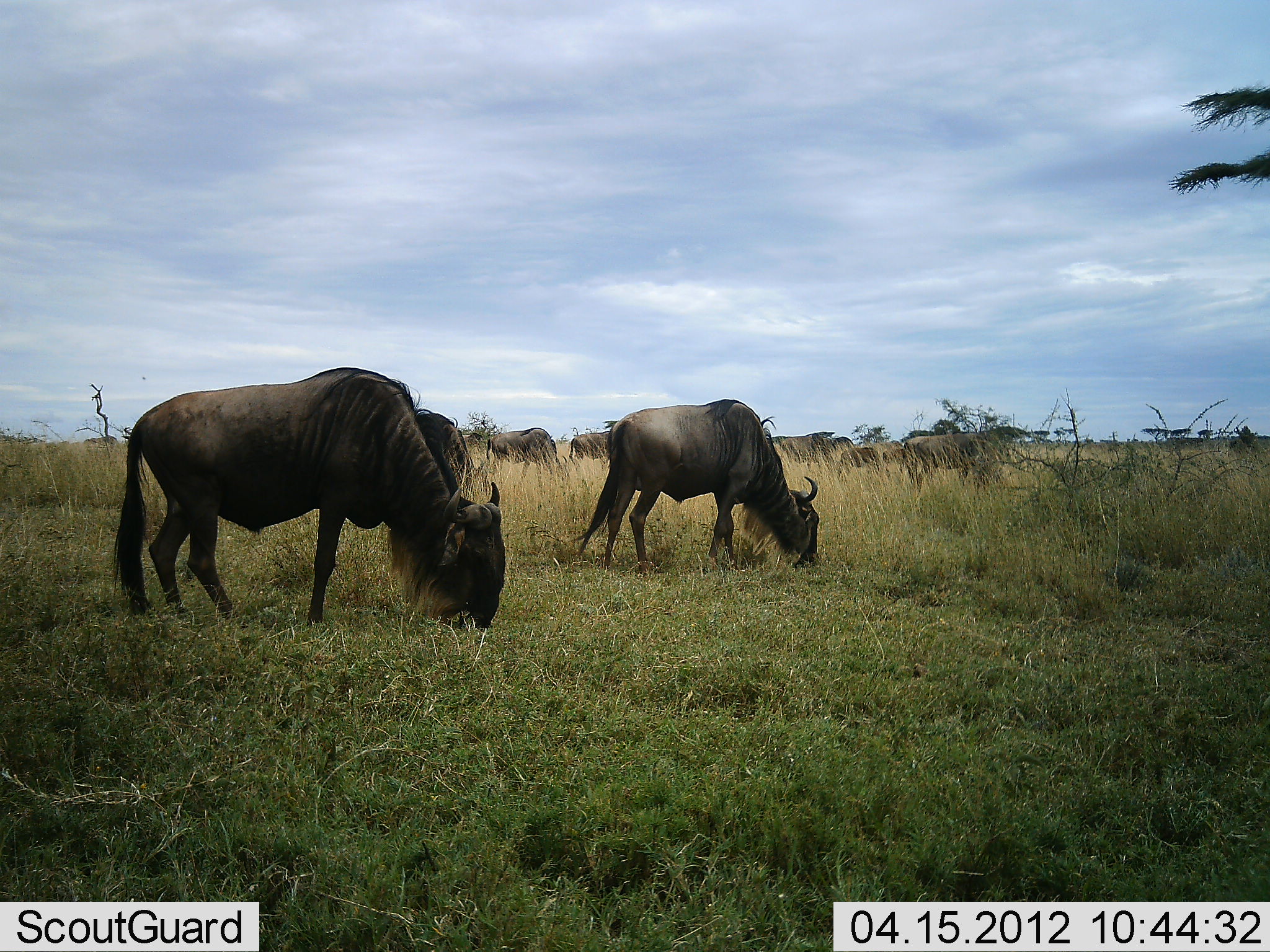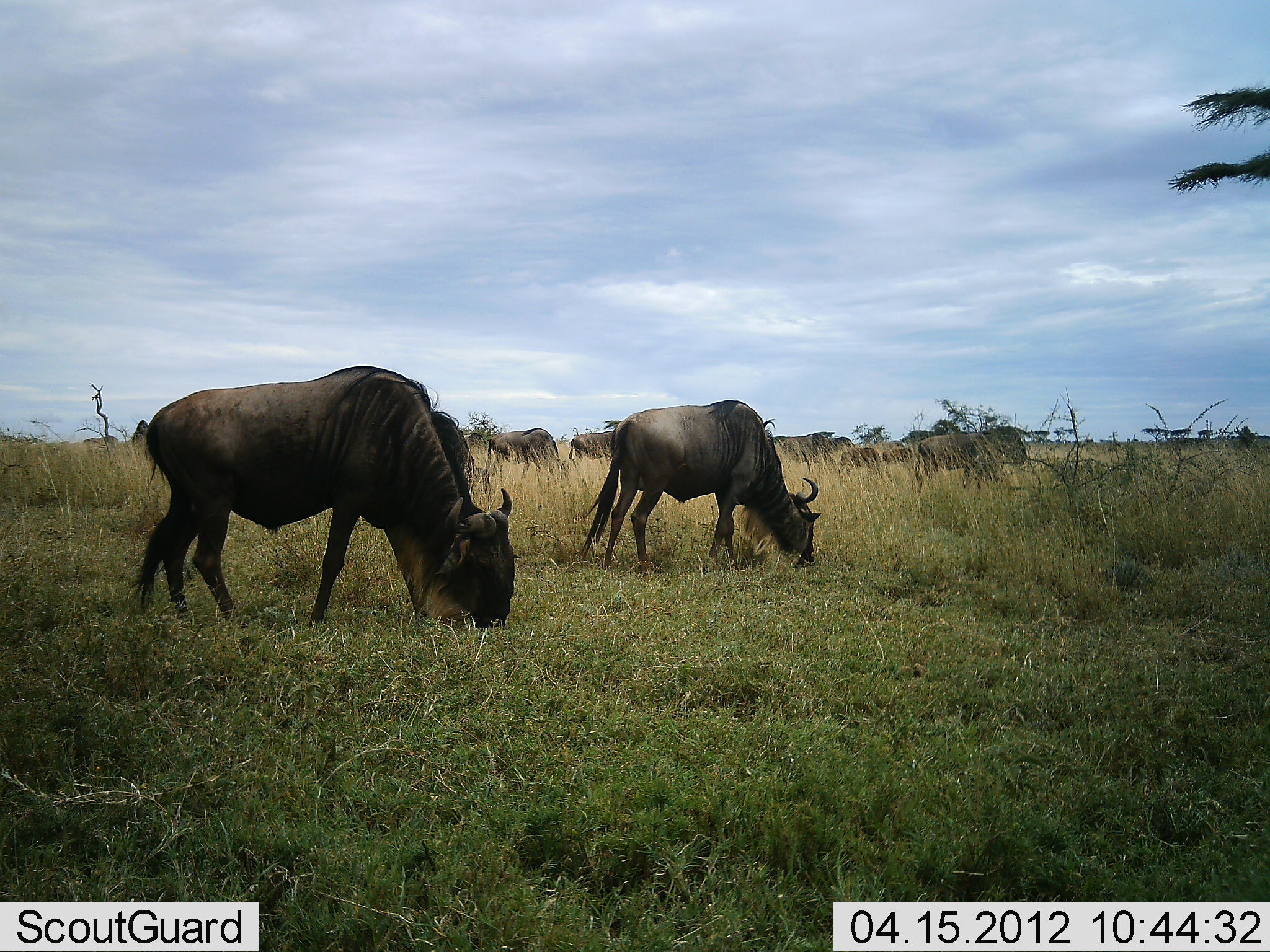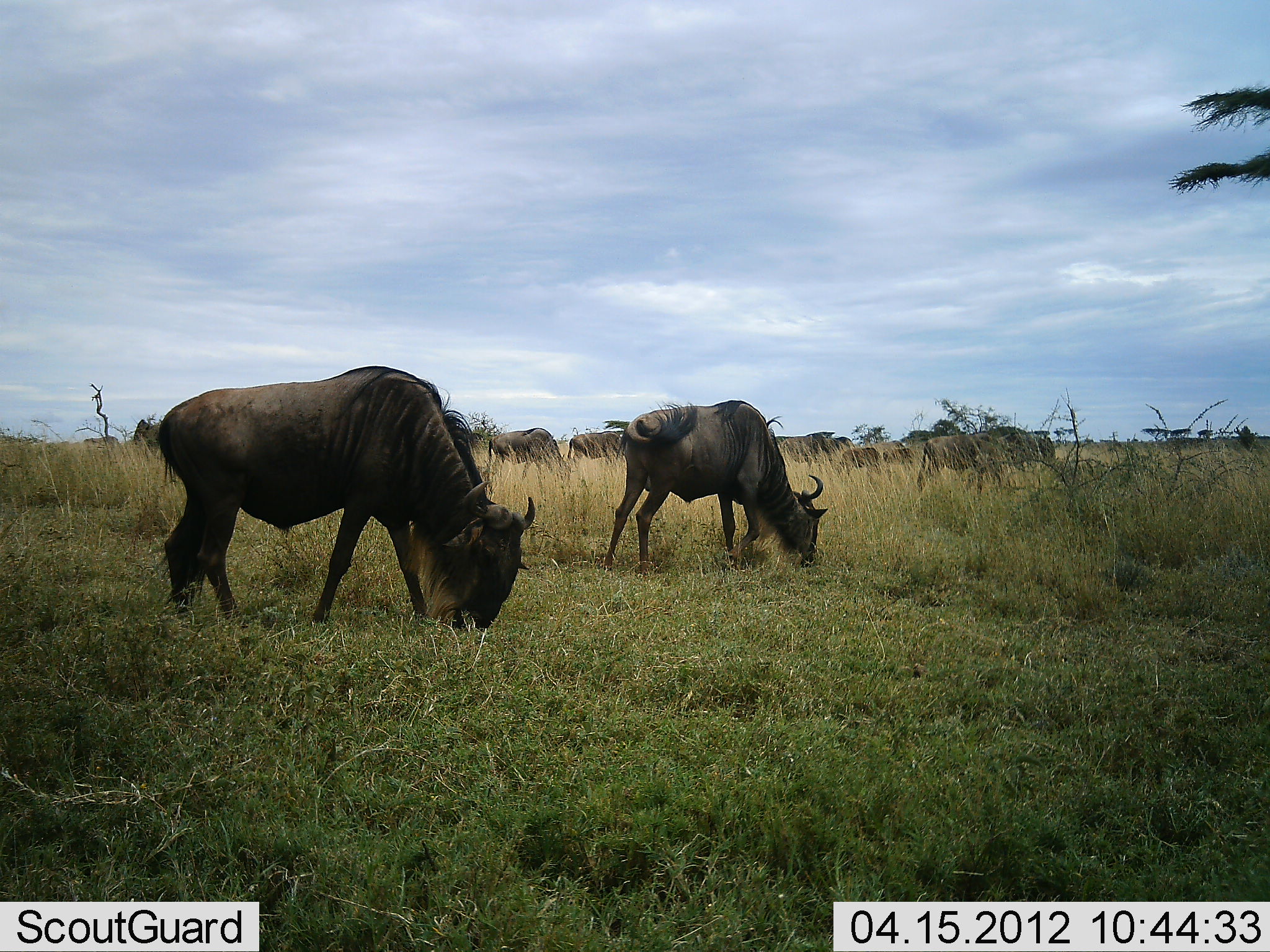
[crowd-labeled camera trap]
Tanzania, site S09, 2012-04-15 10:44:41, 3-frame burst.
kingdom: Animalia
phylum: Chordata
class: Mammalia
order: Artiodactyla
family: Bovidae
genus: Connochaetes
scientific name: Connochaetes taurinus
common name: blue wildebeest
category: wildebeest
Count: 10.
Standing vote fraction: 37%.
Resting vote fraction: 0%.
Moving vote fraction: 11%.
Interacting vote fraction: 0%.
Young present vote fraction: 7%.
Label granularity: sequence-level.